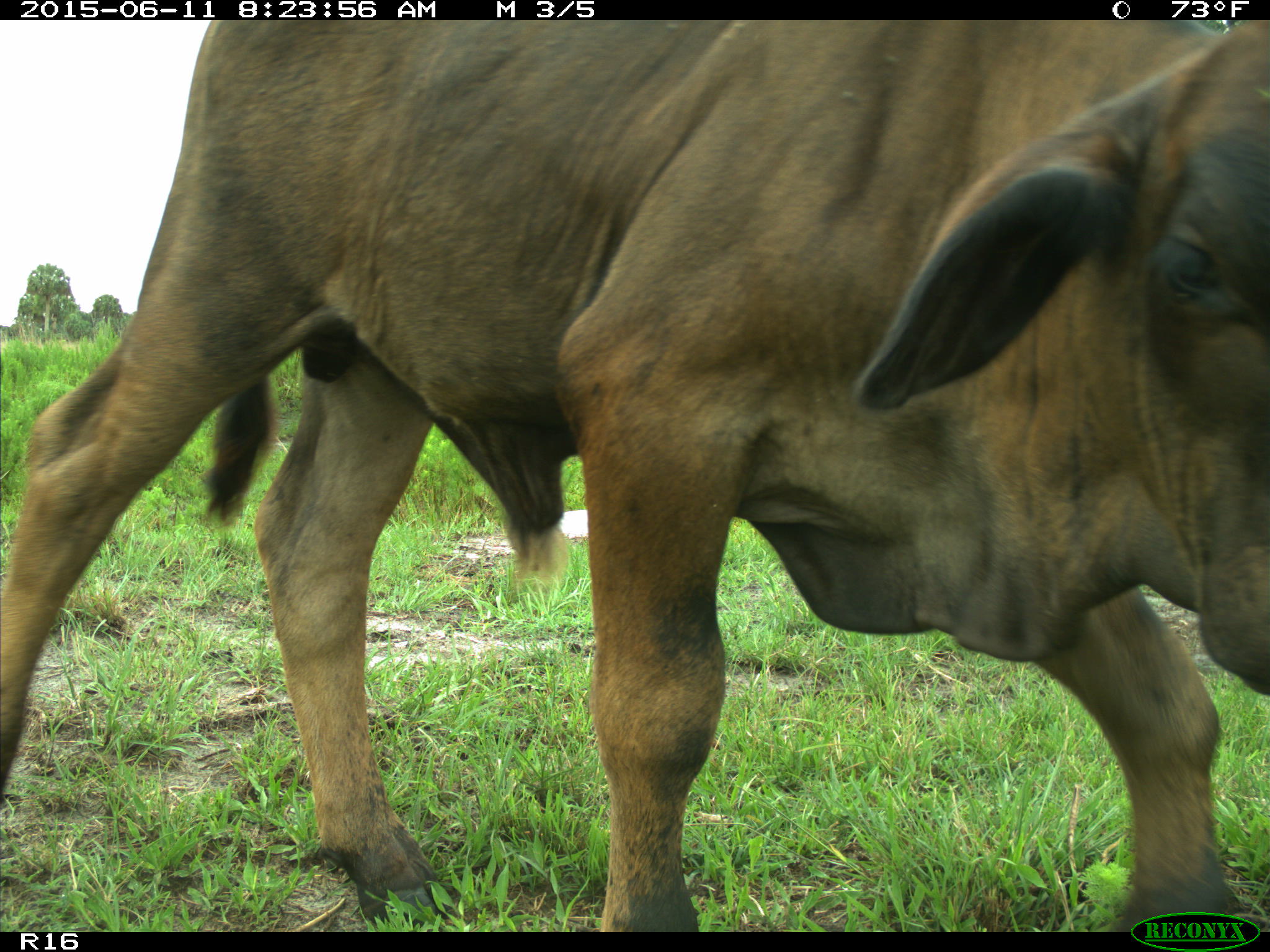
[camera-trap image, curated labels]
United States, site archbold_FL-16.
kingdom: Animalia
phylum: Chordata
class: Mammalia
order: Artiodactyla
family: Bovidae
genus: Bos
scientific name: Bos taurus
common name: domestic cow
Bos taurus (domestic cow).